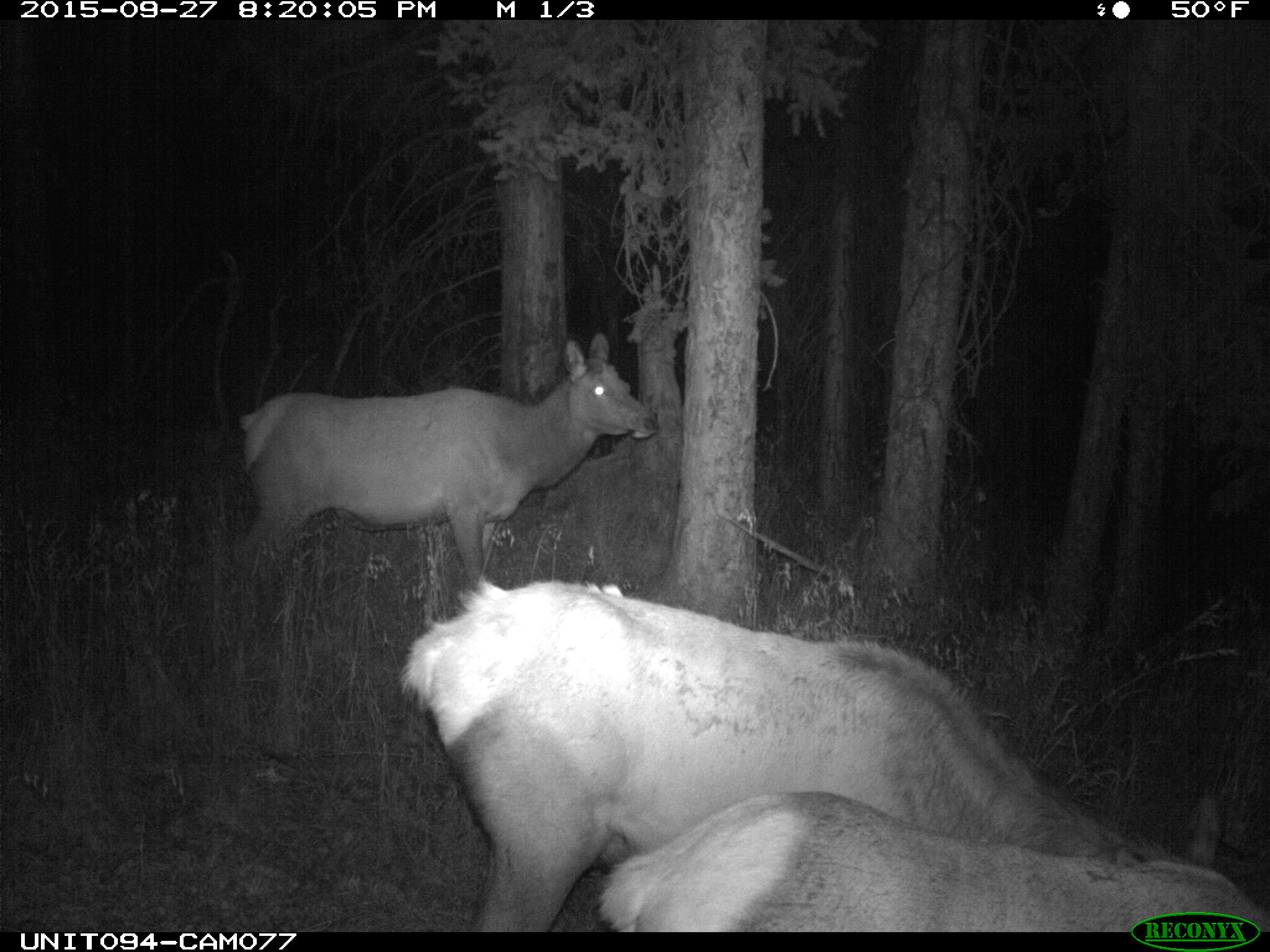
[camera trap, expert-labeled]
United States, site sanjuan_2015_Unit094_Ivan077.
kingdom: Animalia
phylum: Chordata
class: Mammalia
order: Artiodactyla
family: Cervidae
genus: Cervus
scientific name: Cervus elaphus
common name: red deer